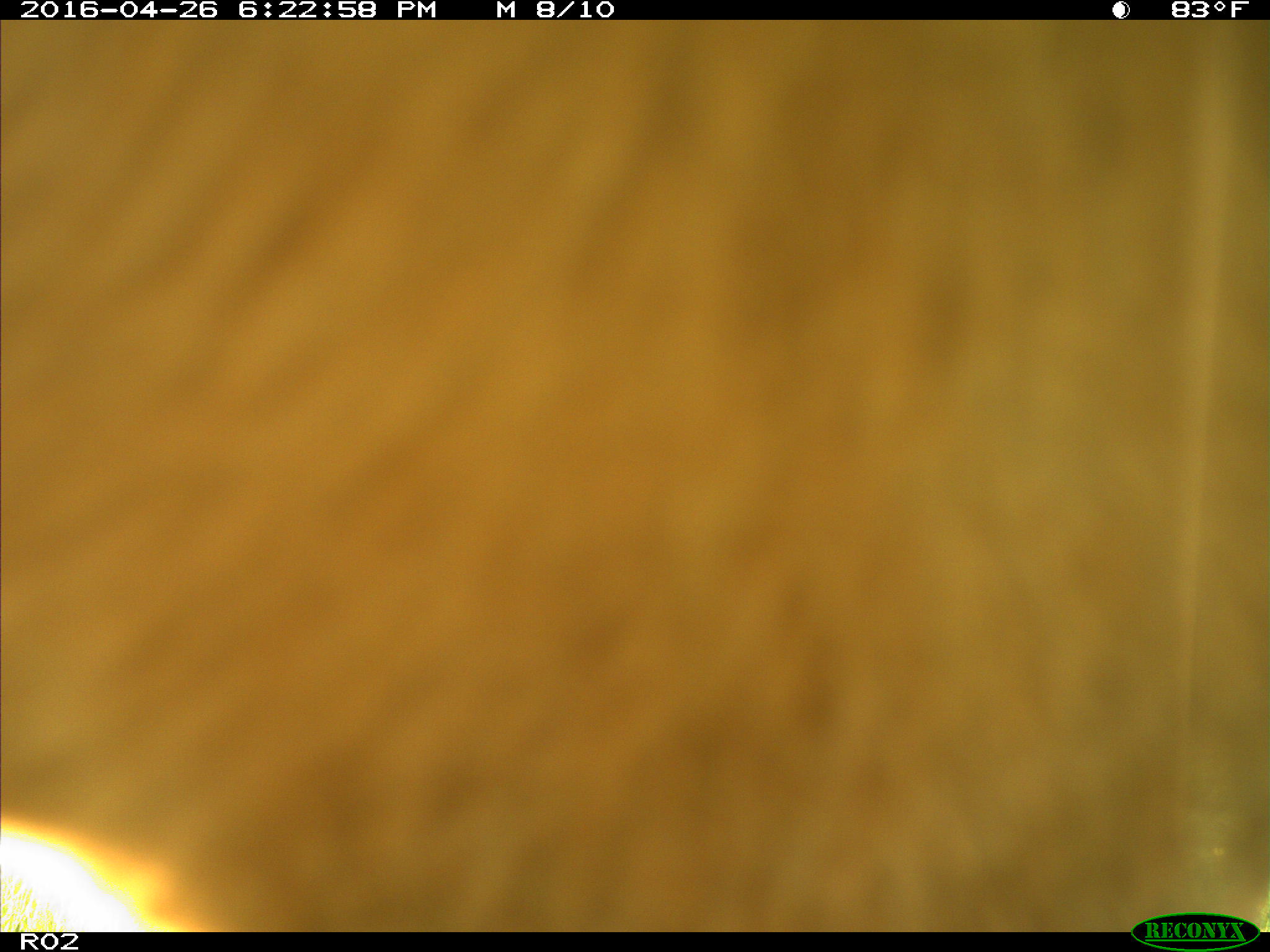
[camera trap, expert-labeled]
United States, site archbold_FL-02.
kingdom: Animalia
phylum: Chordata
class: Mammalia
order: Artiodactyla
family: Bovidae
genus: Bos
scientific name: Bos taurus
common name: domestic cow